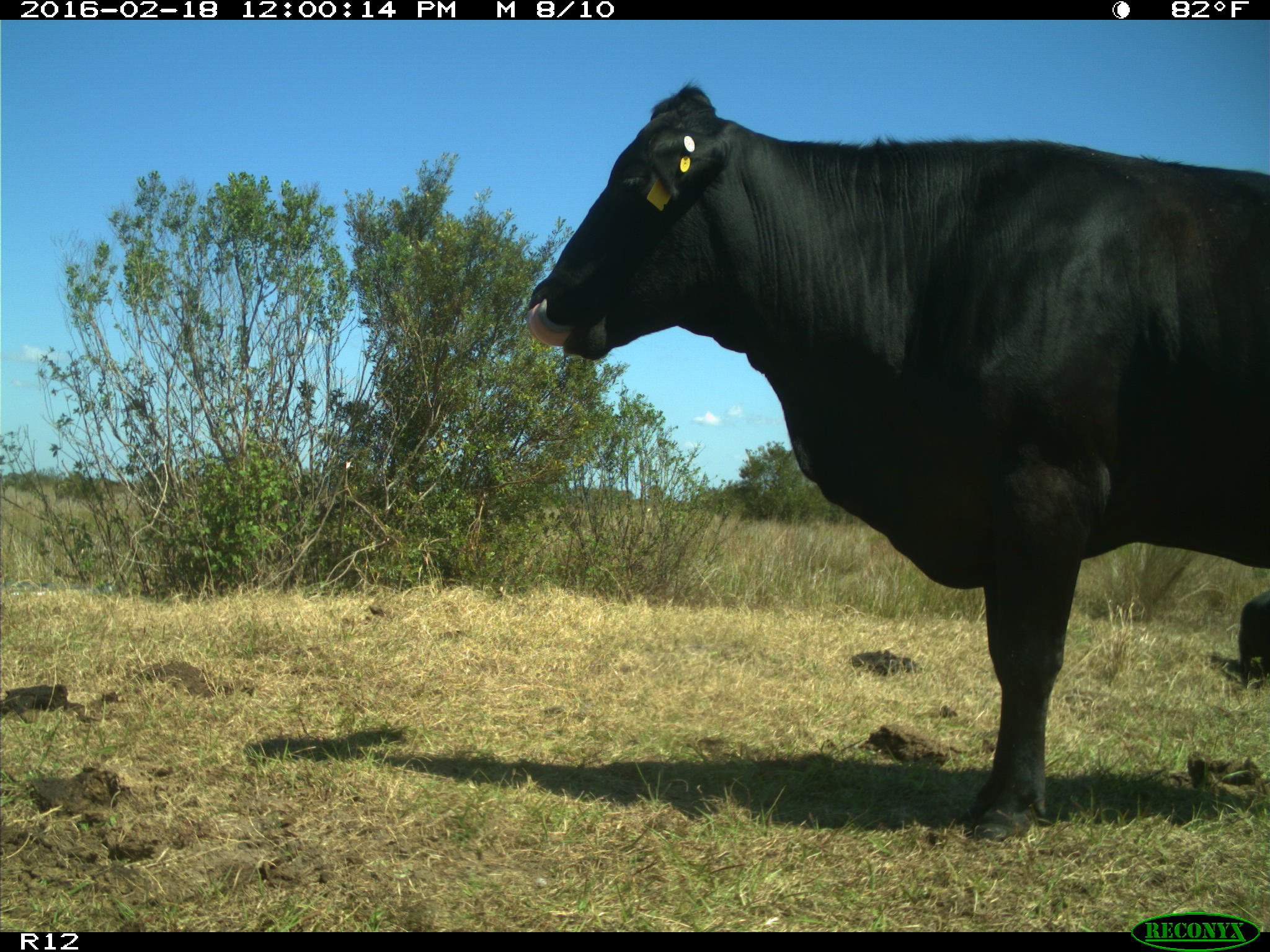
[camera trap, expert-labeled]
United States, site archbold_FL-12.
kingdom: Animalia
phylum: Chordata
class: Mammalia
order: Artiodactyla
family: Bovidae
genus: Bos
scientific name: Bos taurus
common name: domestic cow